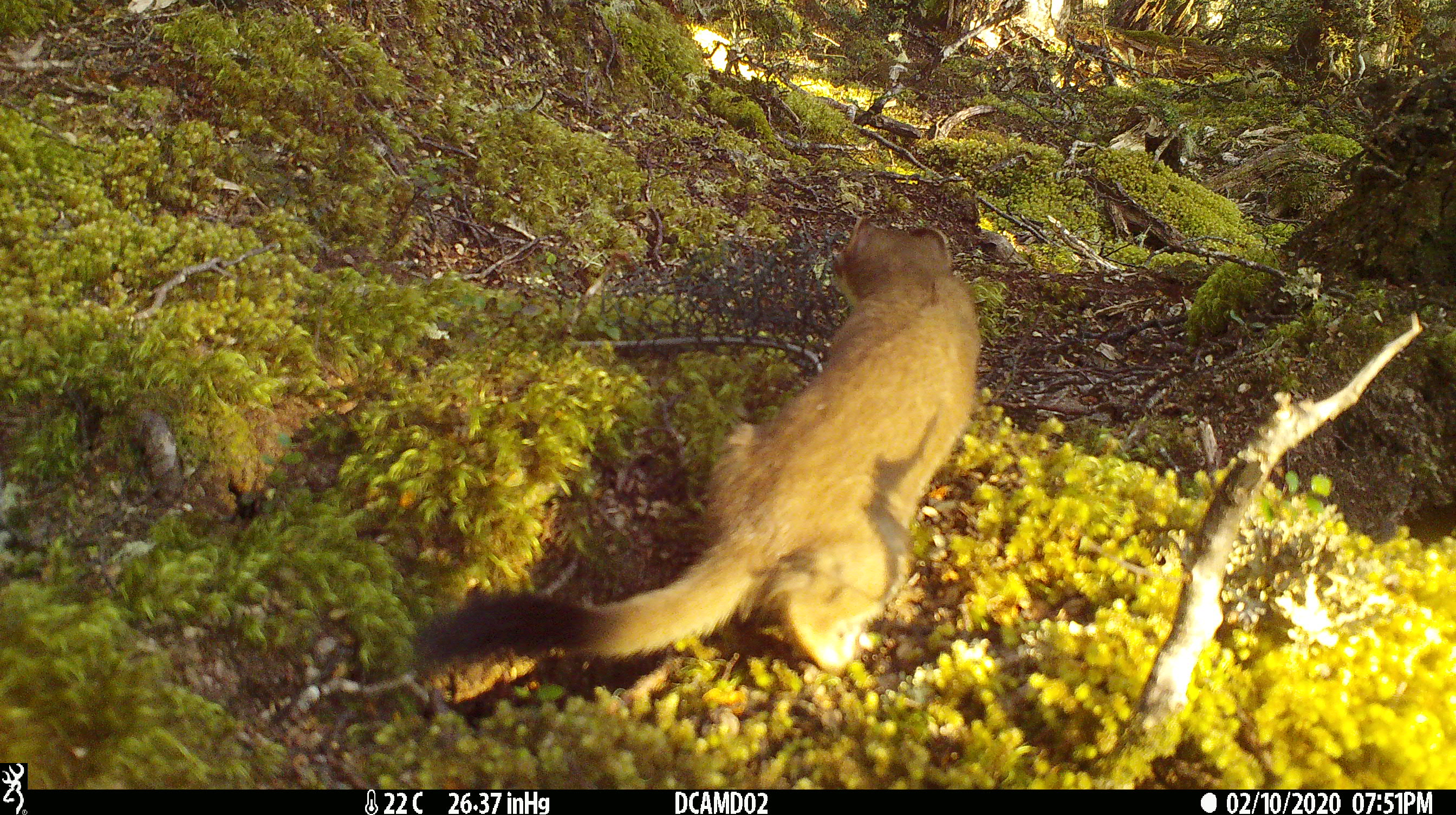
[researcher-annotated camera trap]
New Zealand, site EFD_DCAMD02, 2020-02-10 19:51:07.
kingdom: Animalia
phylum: Chordata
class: Mammalia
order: Carnivora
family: Mustelidae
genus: Mustela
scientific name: Mustela erminea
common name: stoat